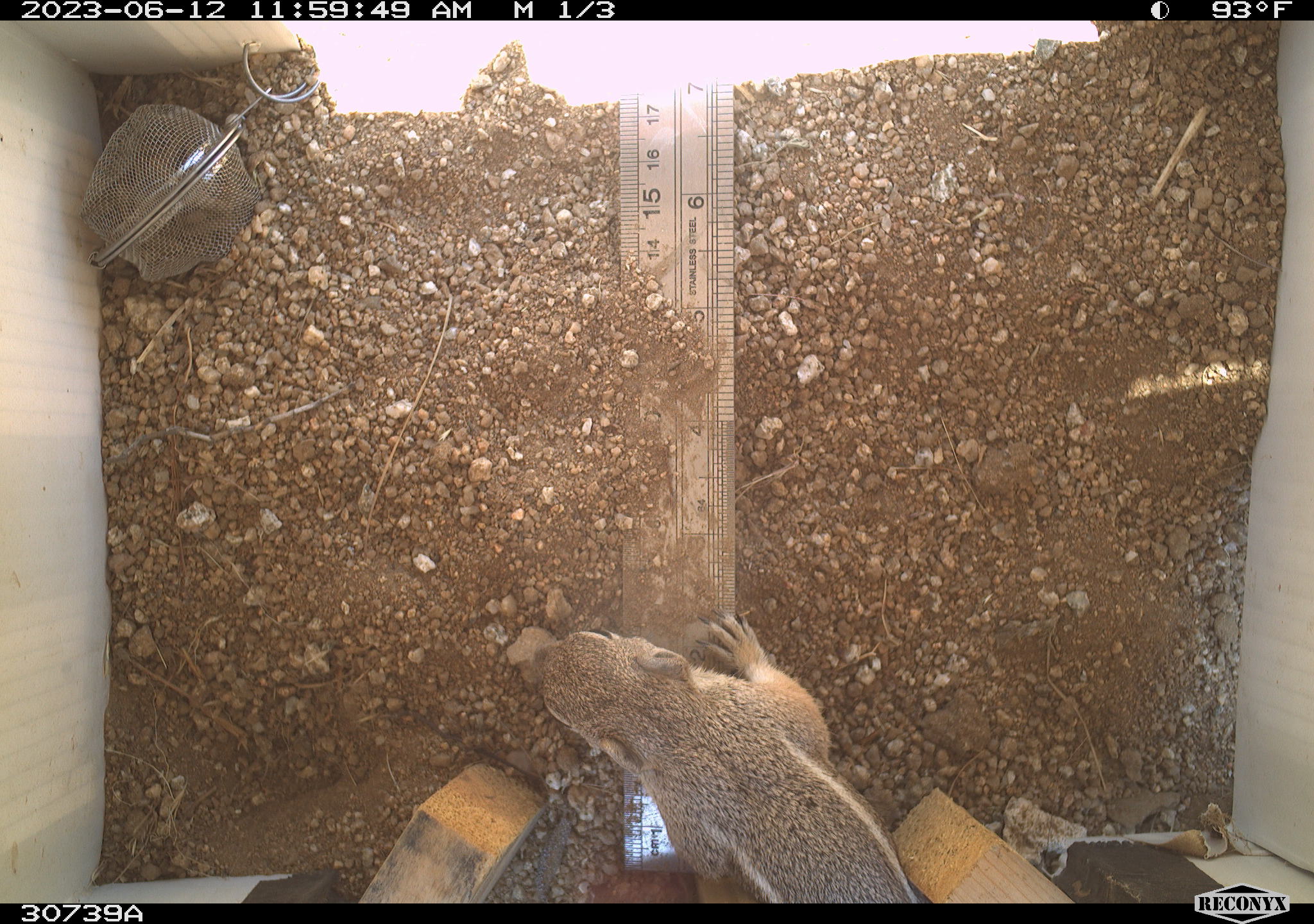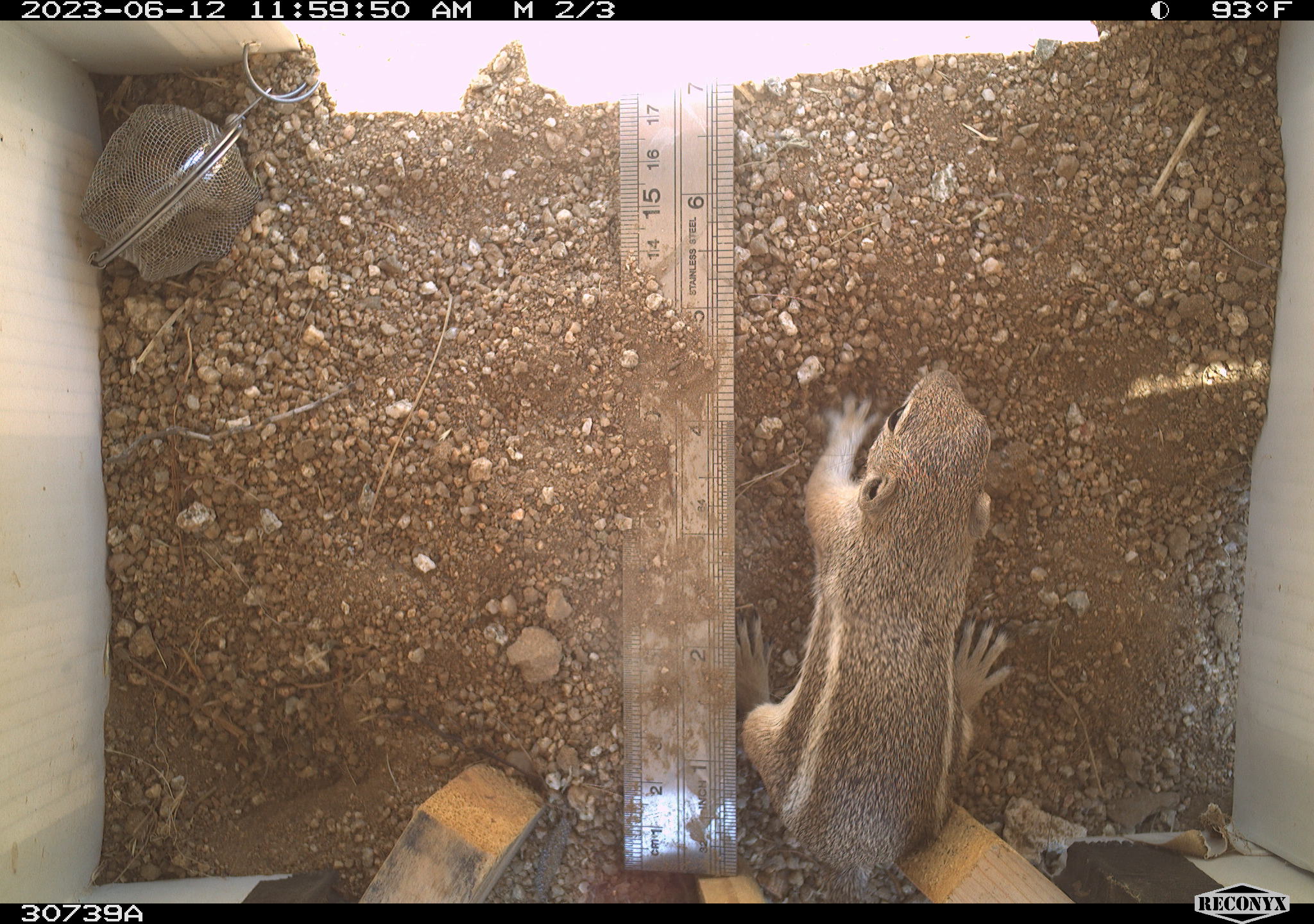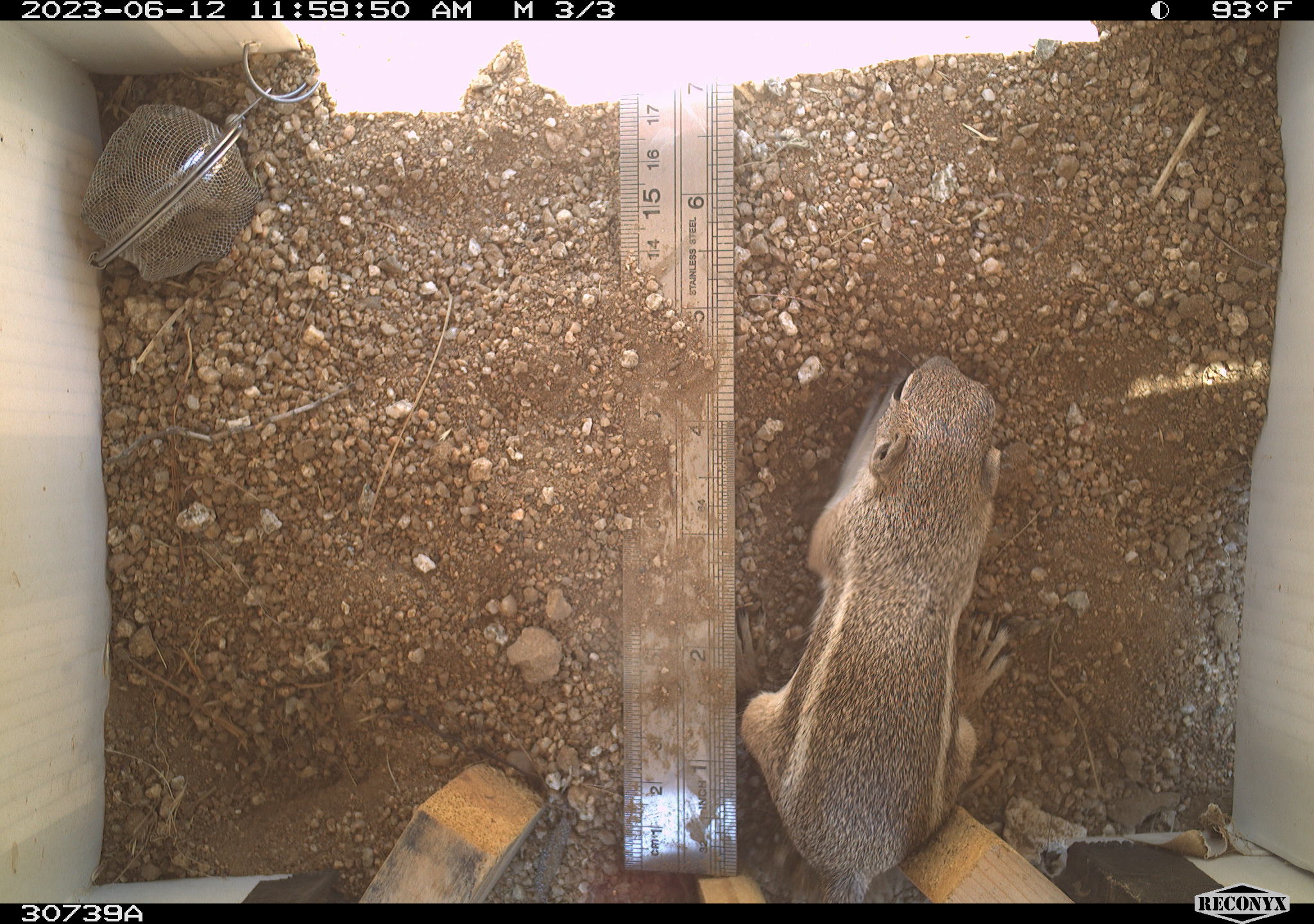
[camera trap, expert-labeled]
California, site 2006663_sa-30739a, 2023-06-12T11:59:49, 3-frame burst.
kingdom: Animalia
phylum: Chordata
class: Mammalia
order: Rodentia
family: Sciuridae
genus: Ammospermophilus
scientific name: Ammospermophilus leucurus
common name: white-tailed antelope squirrel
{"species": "white-tailed antelope squirrel (Ammospermophilus leucurus)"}